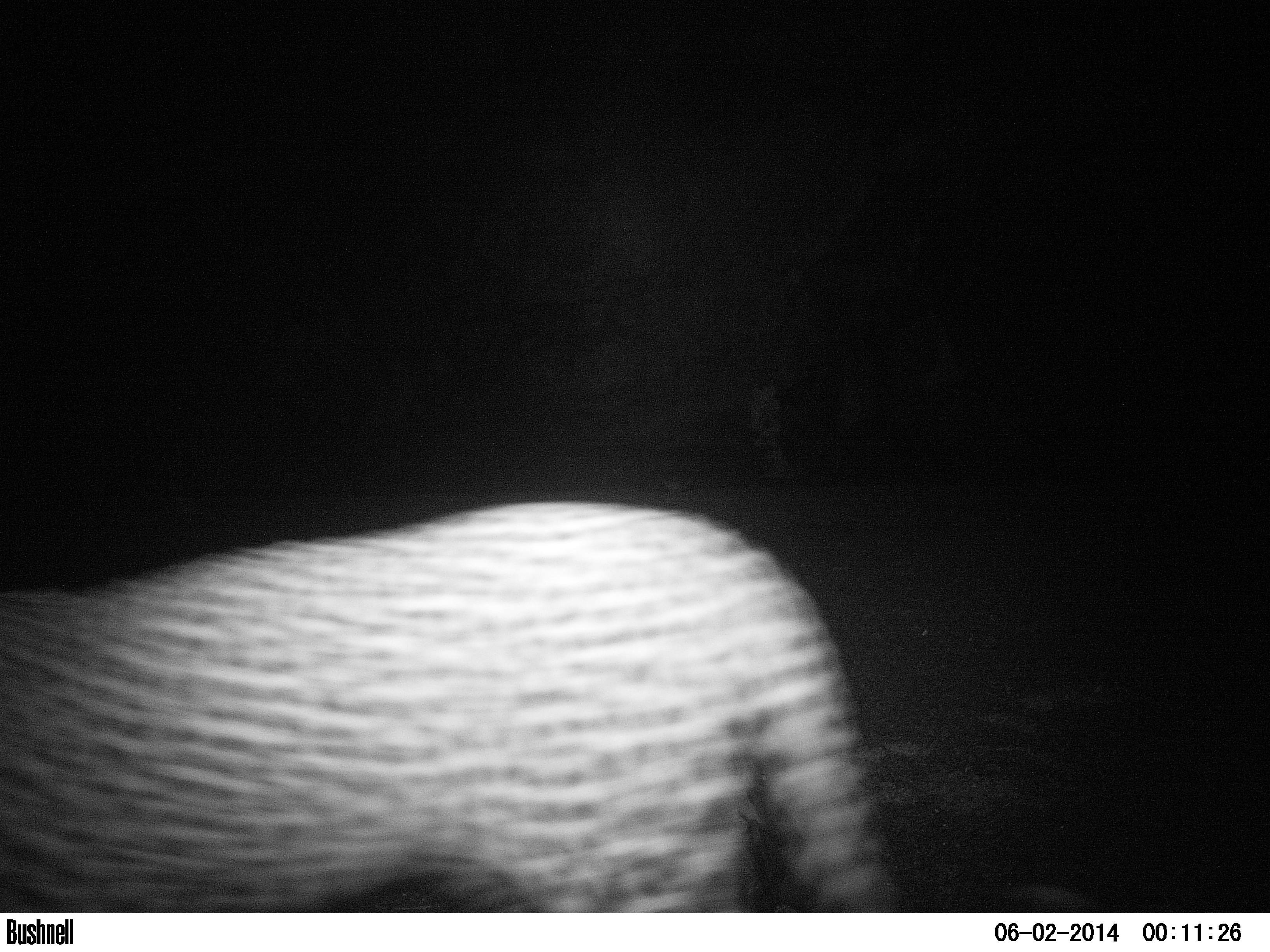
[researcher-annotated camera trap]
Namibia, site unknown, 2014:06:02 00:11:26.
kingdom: Animalia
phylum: Chordata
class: Mammalia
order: Carnivora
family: Felidae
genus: Panthera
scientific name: Panthera pardus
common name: leopard